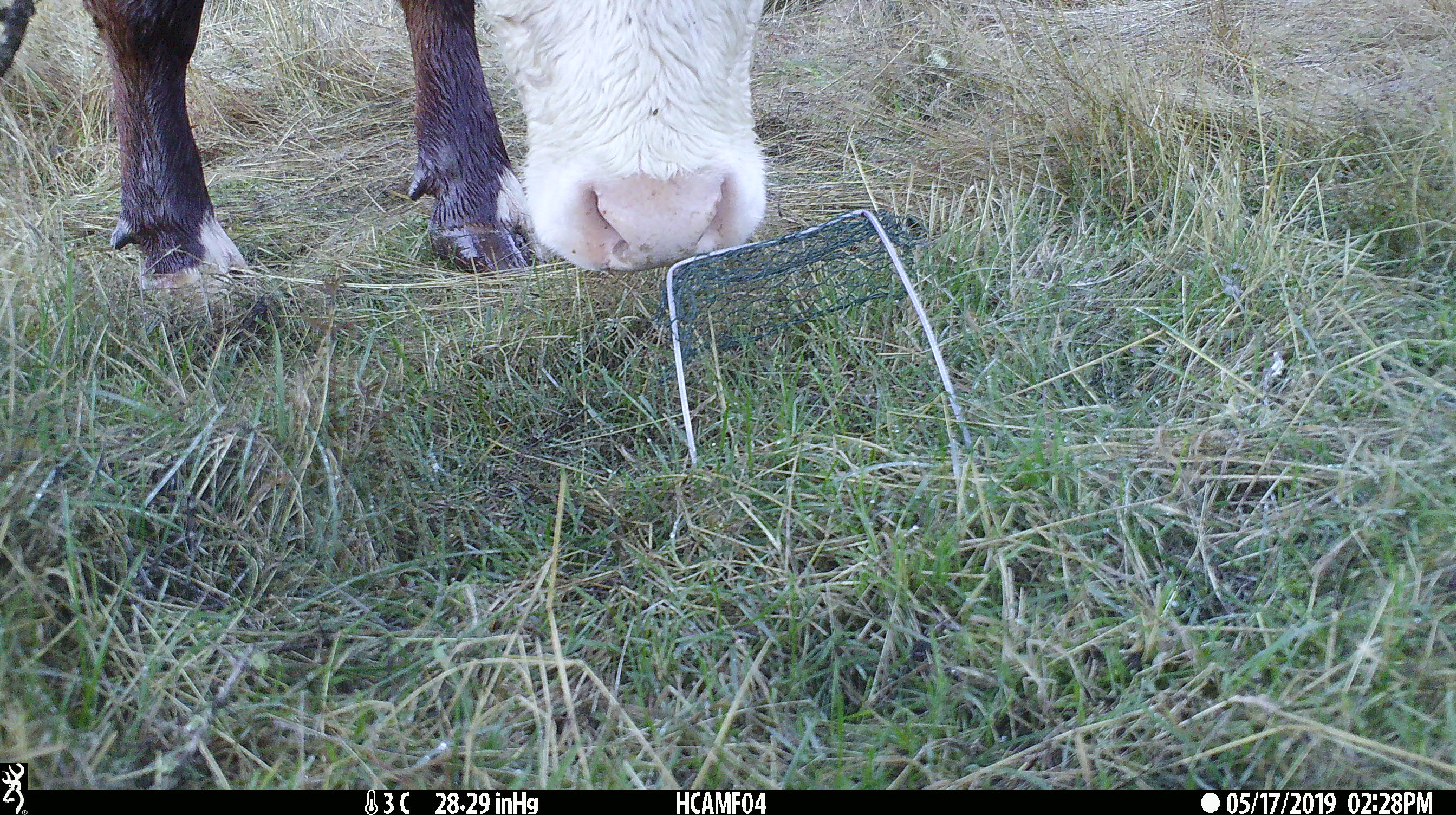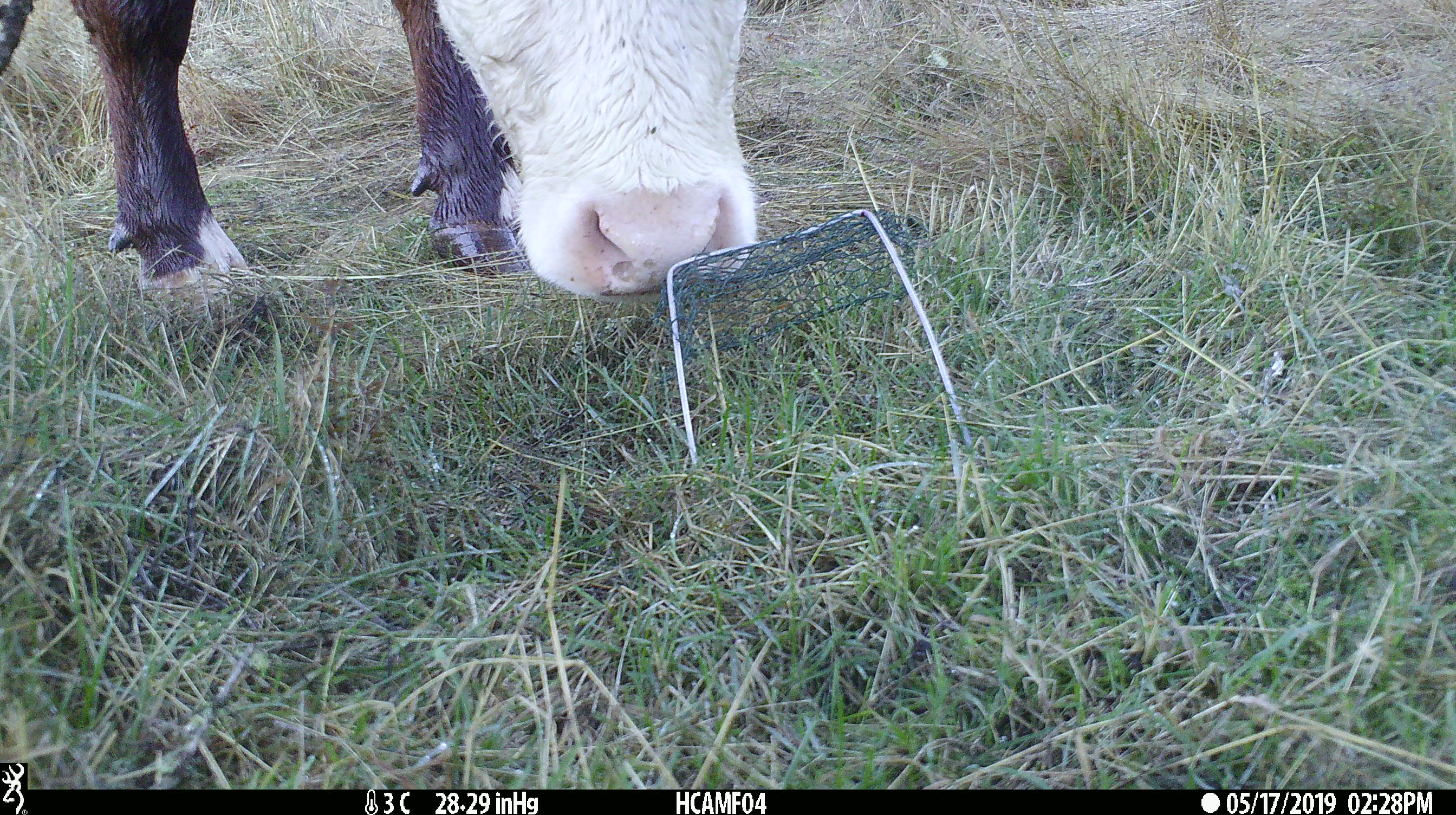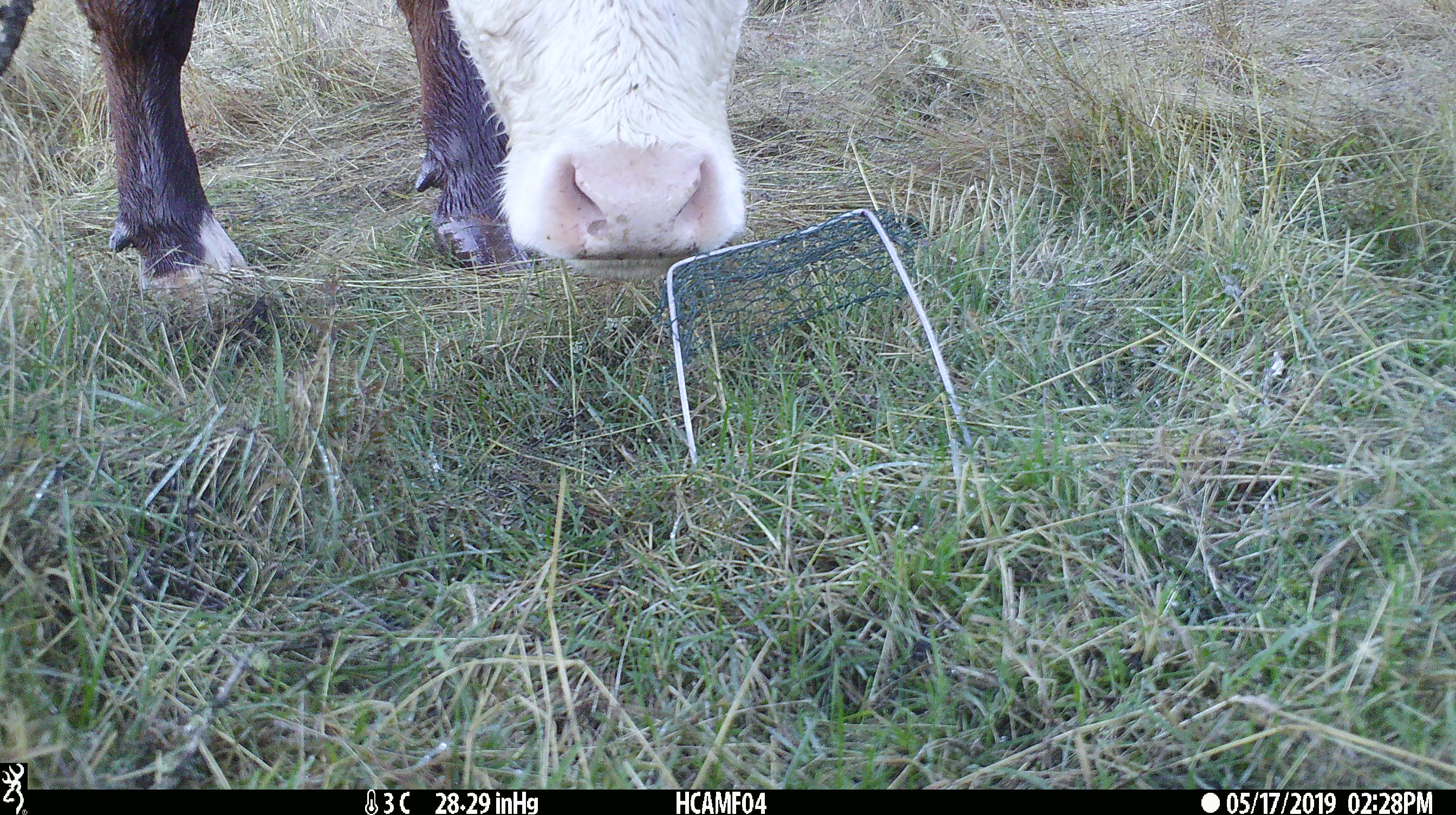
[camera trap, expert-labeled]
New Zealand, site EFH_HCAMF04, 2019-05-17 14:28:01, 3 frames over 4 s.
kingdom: Animalia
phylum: Chordata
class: Mammalia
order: Artiodactyla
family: Bovidae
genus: Bos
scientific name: Bos taurus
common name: domestic cow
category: cow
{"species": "cow (domestic cow) (Bos taurus)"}